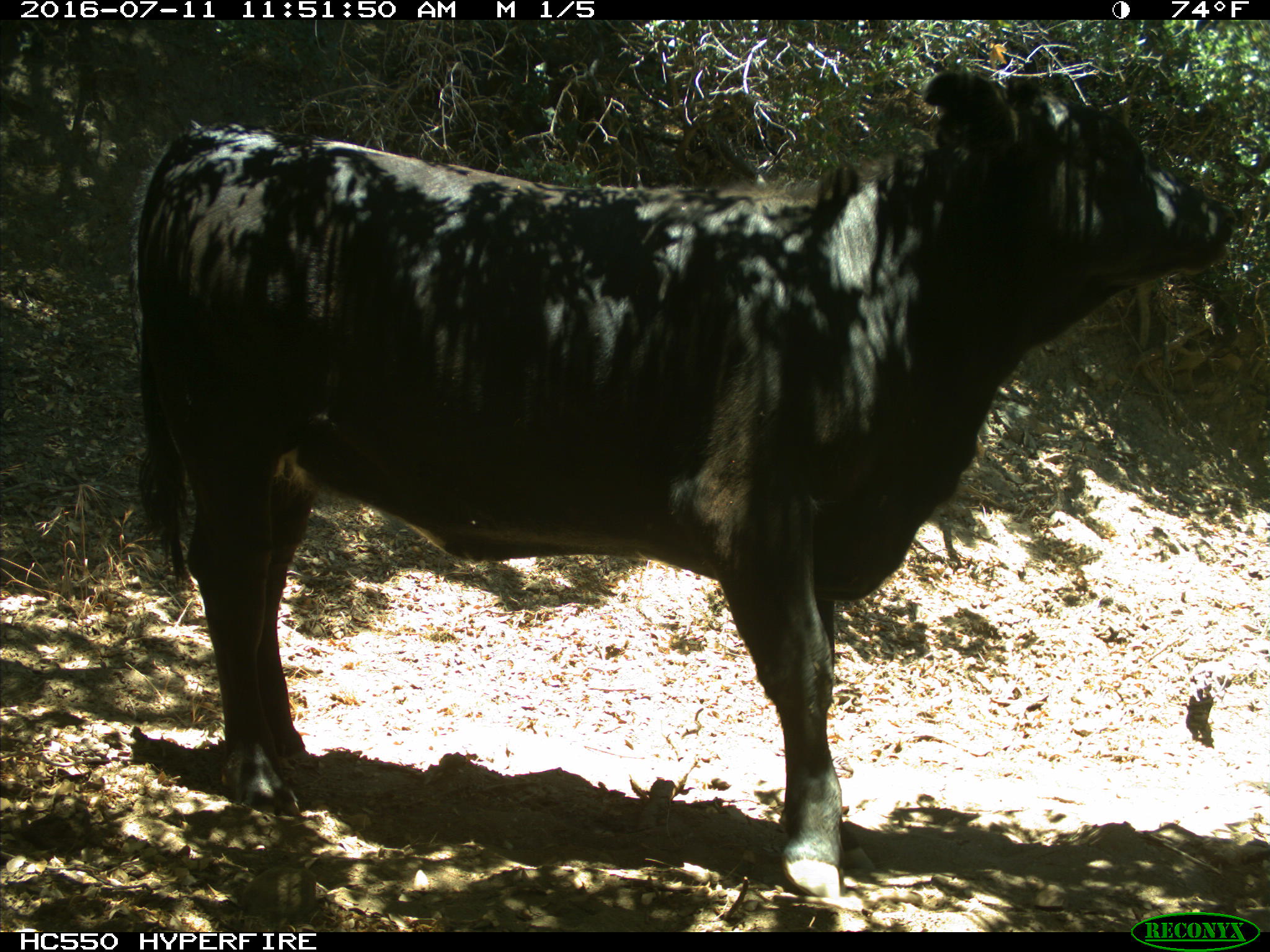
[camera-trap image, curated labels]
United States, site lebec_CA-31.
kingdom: Animalia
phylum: Chordata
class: Mammalia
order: Artiodactyla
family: Bovidae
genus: Bos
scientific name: Bos taurus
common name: domestic cow